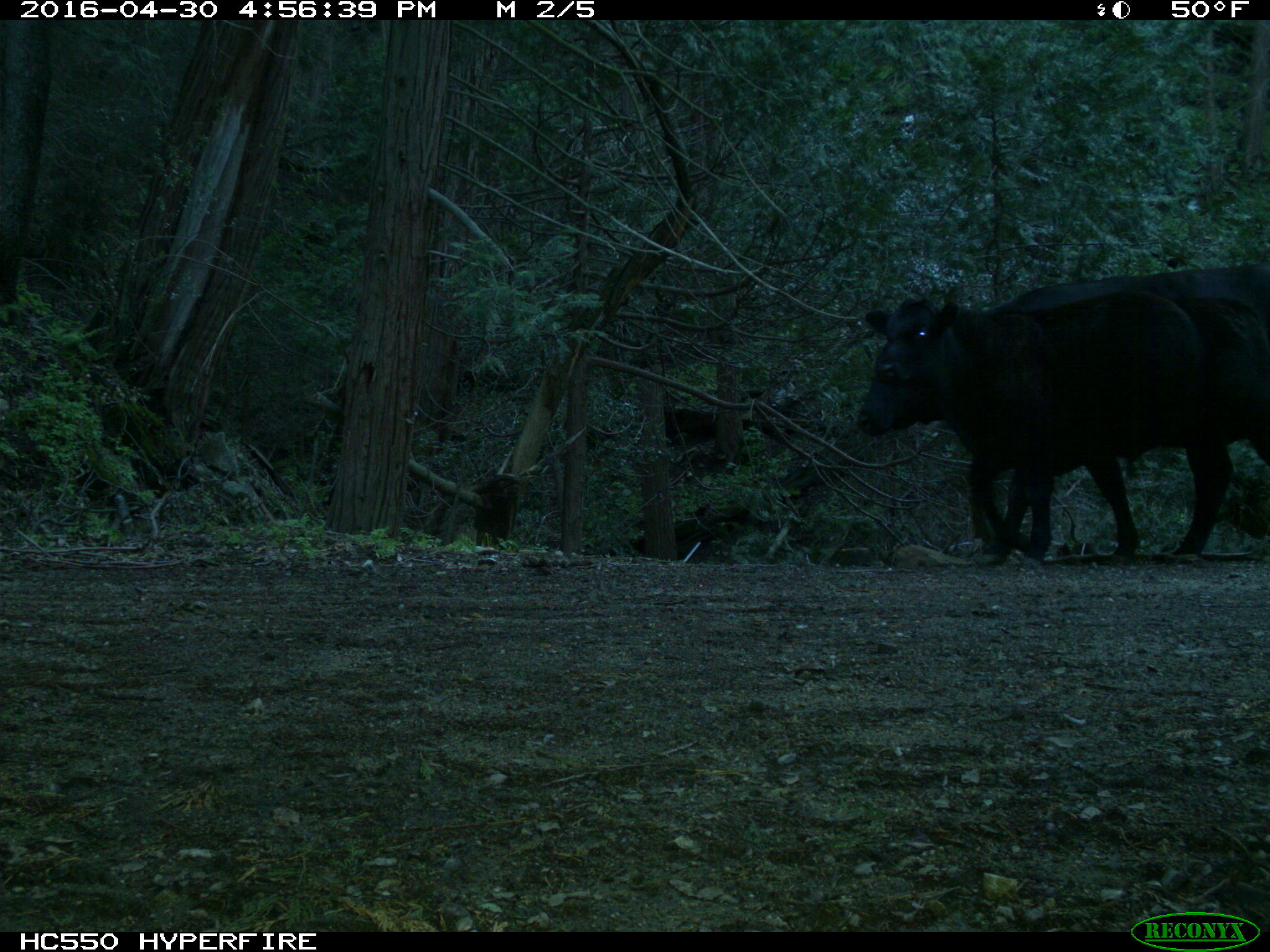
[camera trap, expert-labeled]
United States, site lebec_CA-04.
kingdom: Animalia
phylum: Chordata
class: Mammalia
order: Artiodactyla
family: Bovidae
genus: Bos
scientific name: Bos taurus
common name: domestic cow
Bos taurus (domestic cow).